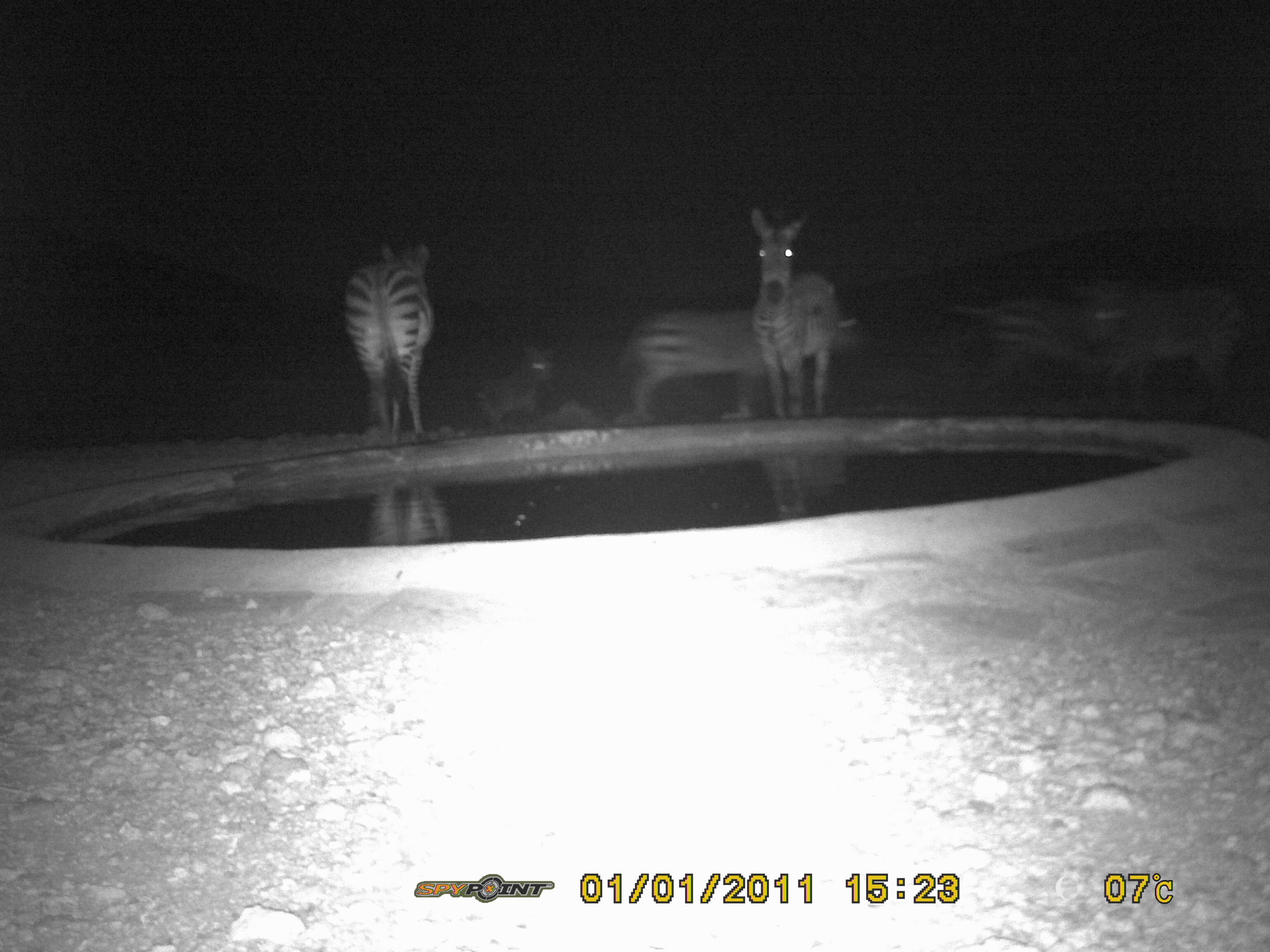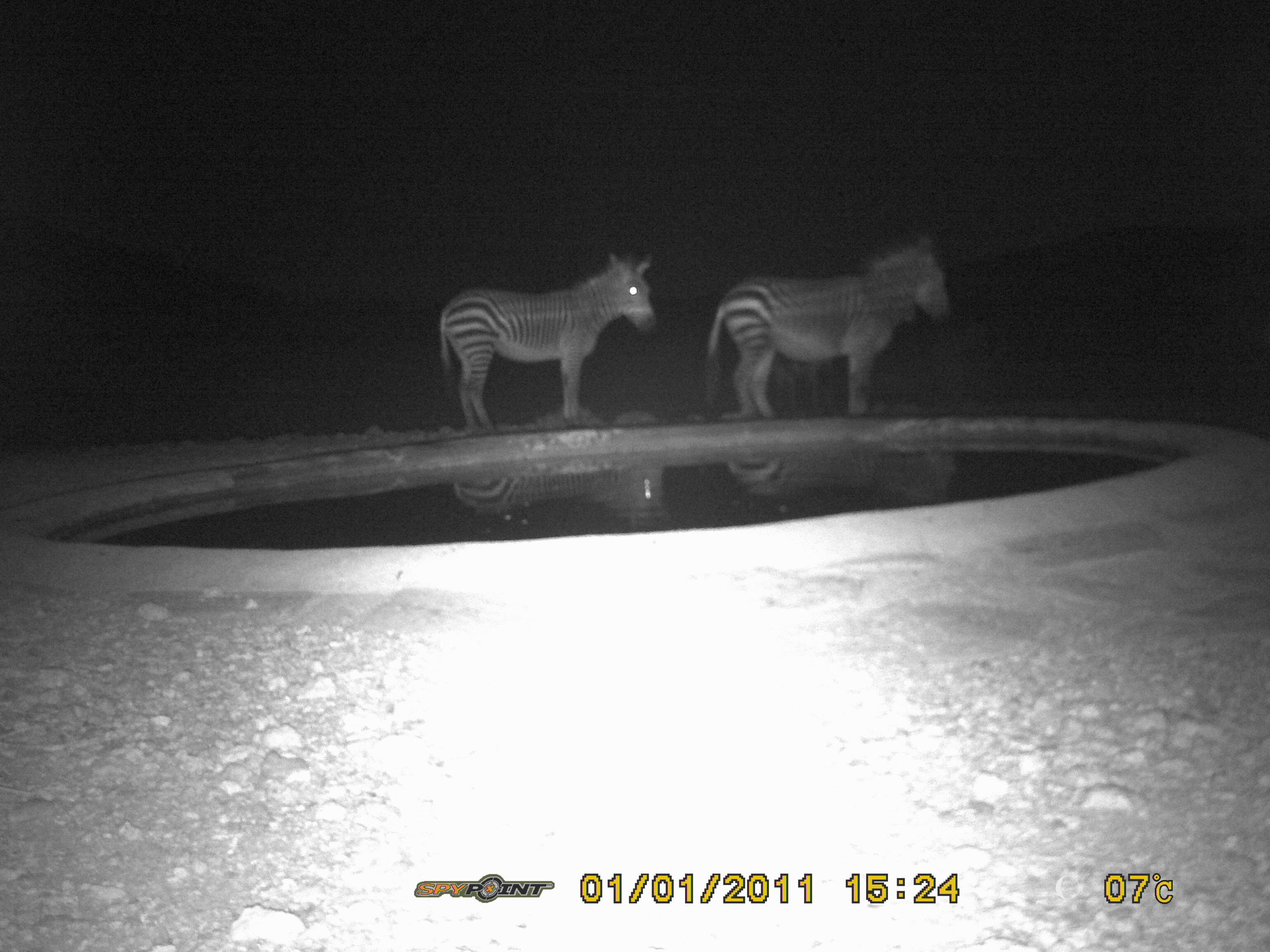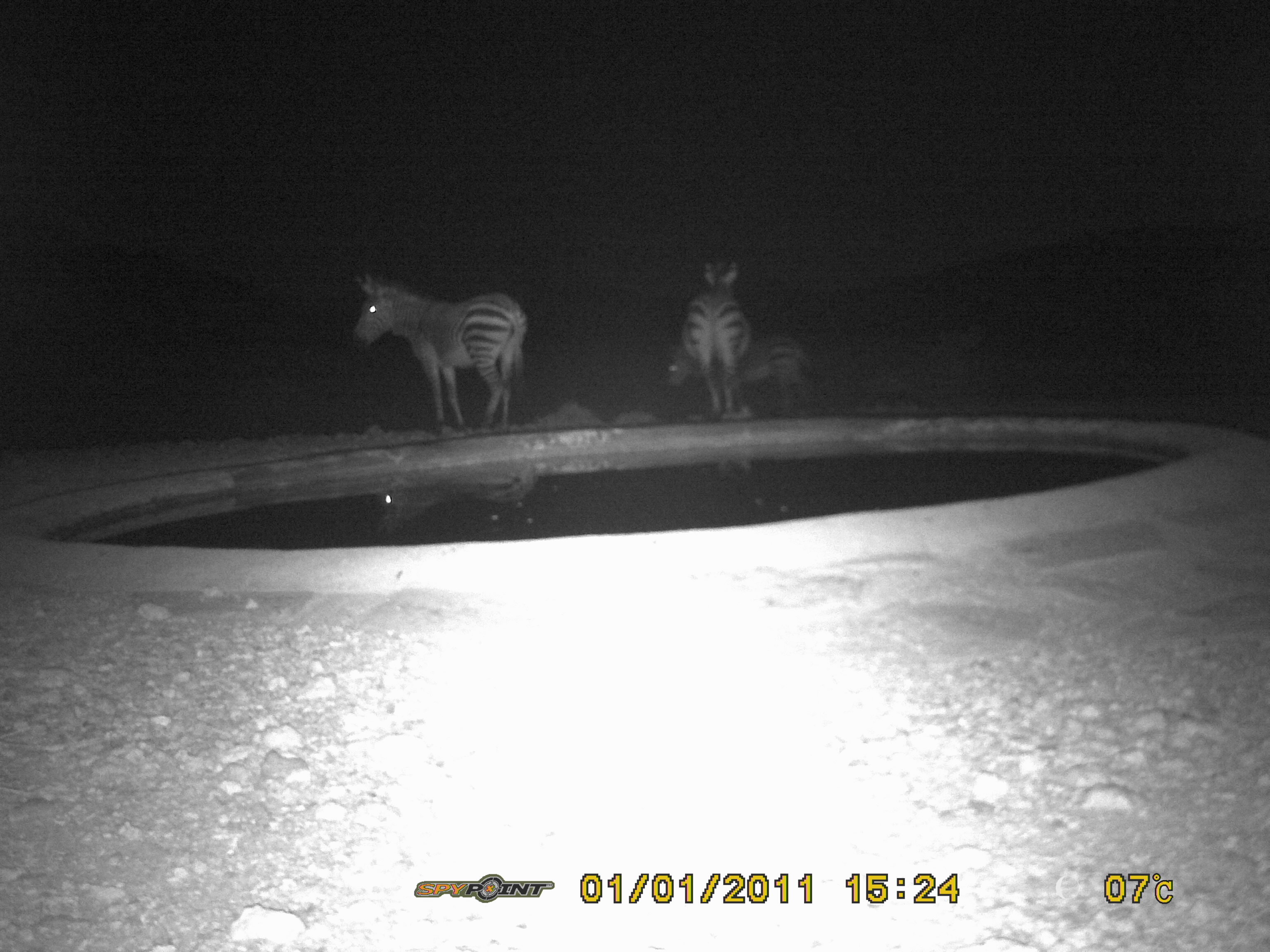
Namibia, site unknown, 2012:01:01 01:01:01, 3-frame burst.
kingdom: Animalia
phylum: Chordata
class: Mammalia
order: Perissodactyla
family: Equidae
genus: Equus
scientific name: Equus zebra hartmannae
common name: hartmann's mountain zebra